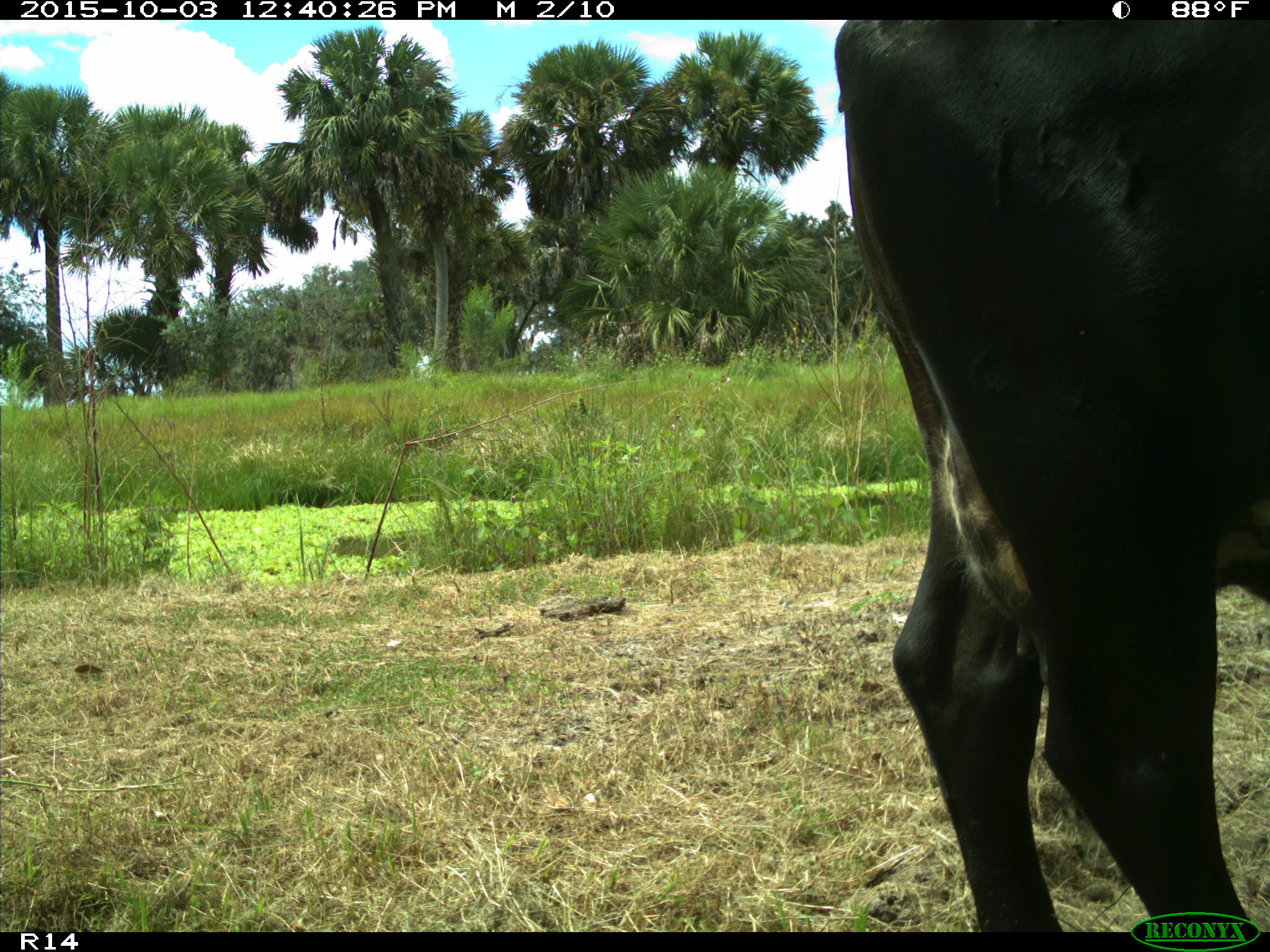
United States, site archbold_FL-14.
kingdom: Animalia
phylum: Chordata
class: Mammalia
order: Artiodactyla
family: Bovidae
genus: Bos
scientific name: Bos taurus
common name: domestic cow